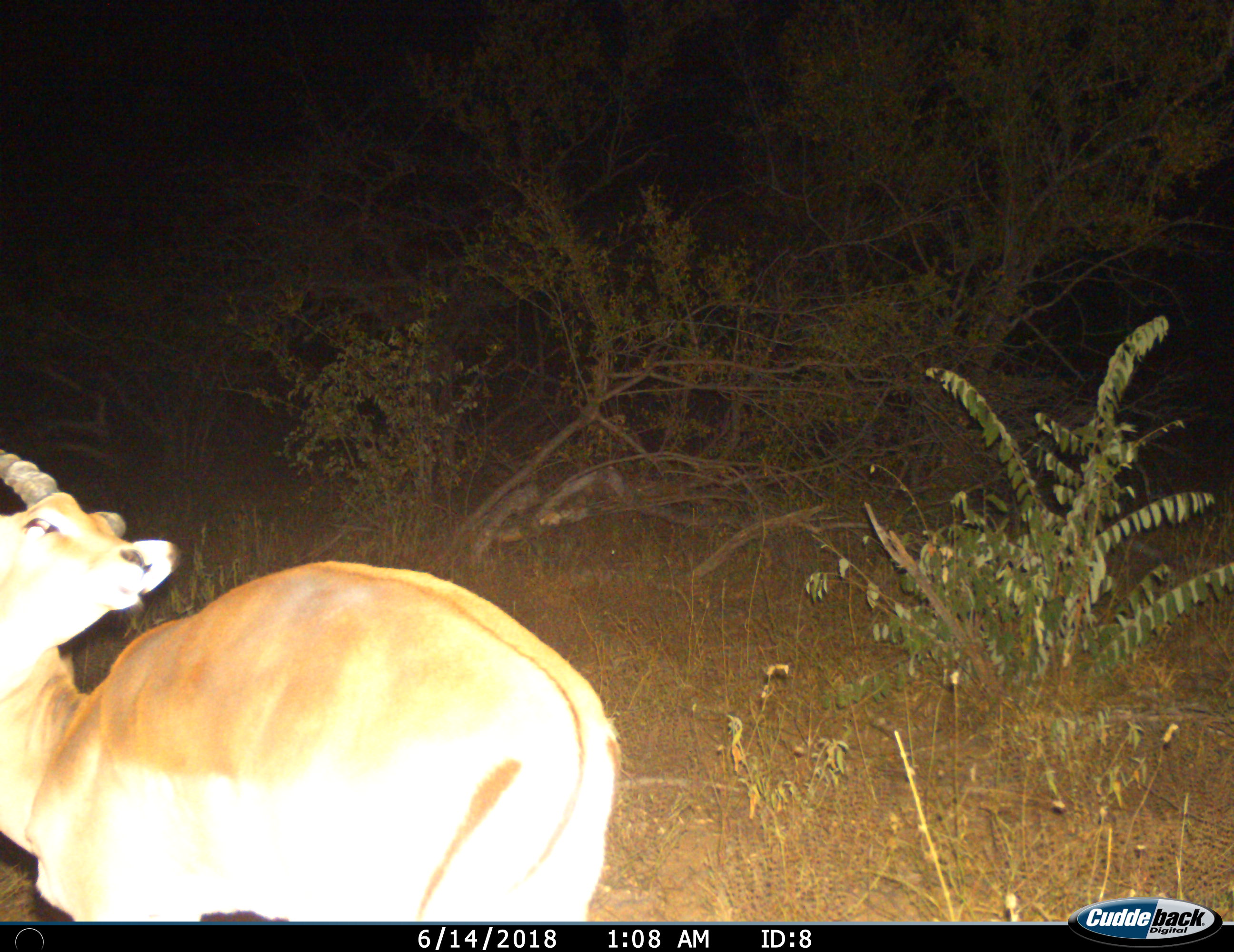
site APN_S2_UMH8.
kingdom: Animalia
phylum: Chordata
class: Mammalia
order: Artiodactyla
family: Bovidae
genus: Aepyceros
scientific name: Aepyceros melampus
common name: impala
Impala (Aepyceros melampus), count 1. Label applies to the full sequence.